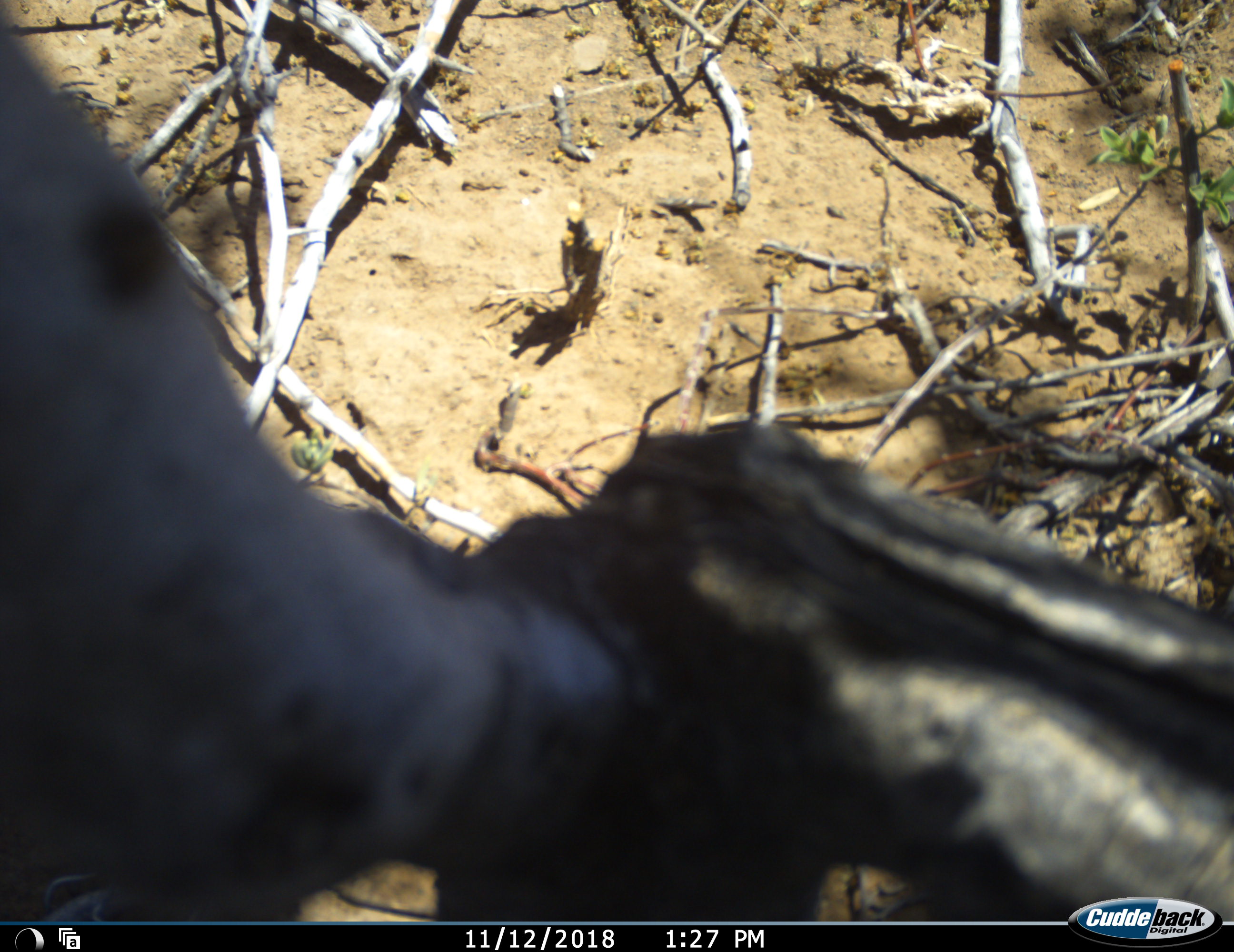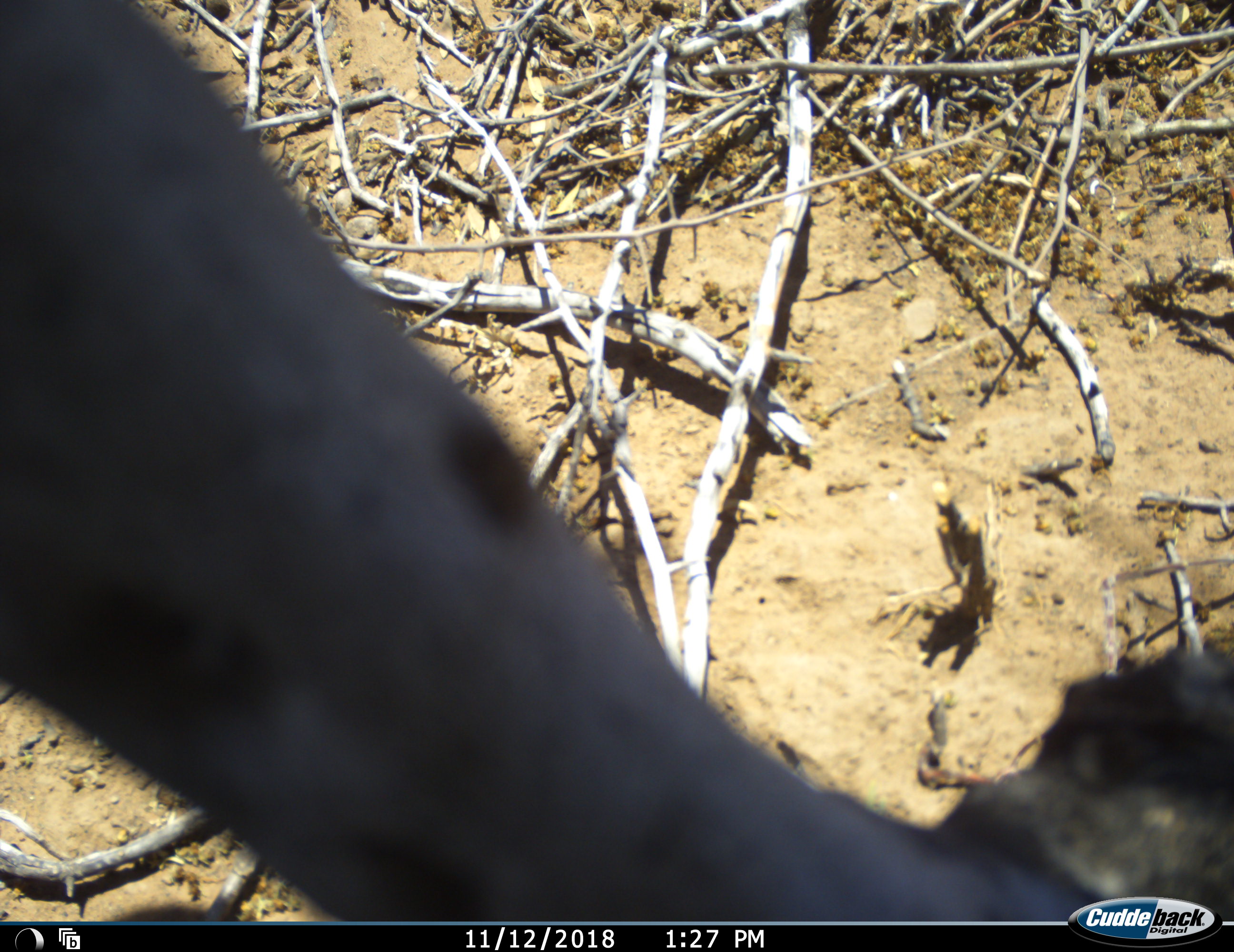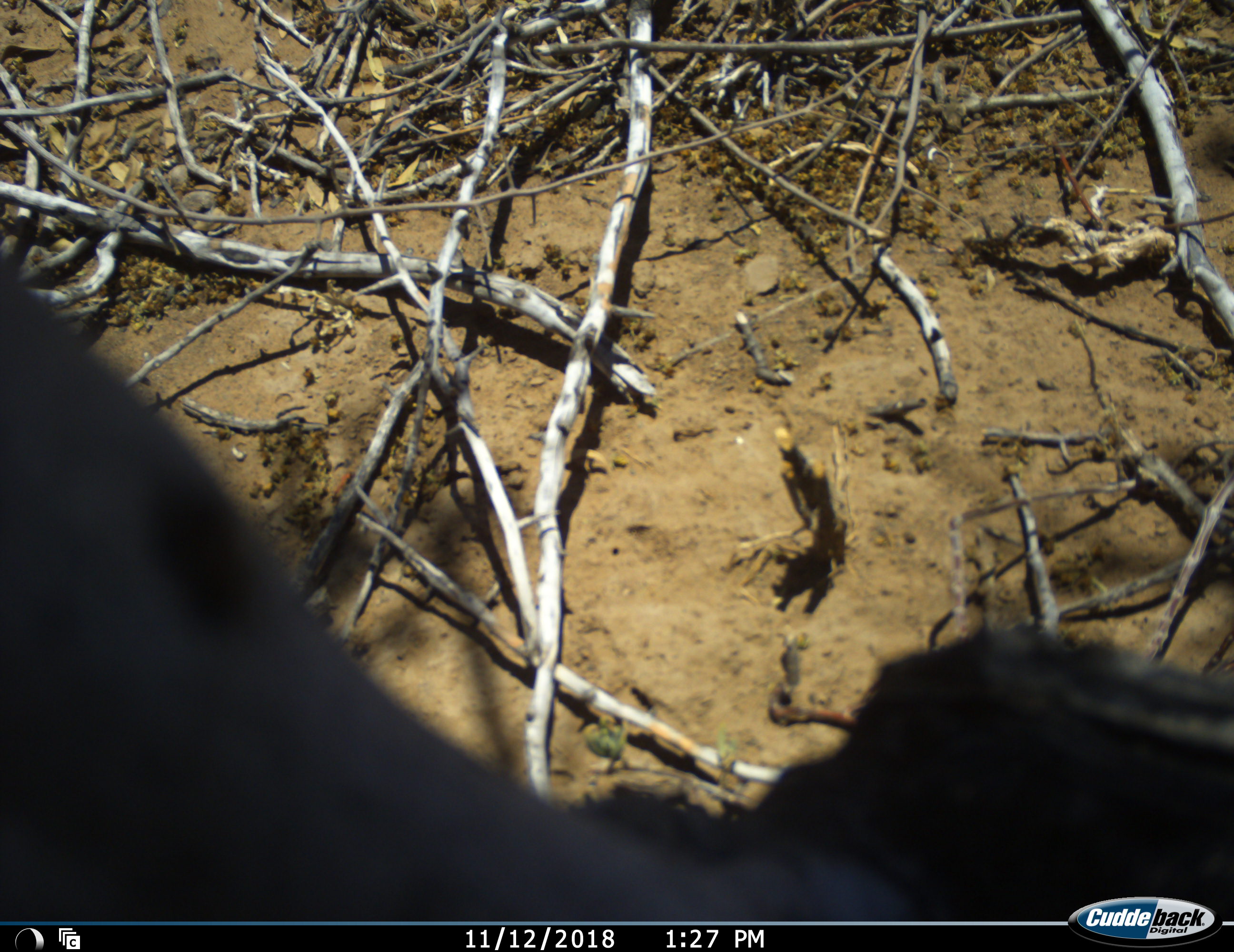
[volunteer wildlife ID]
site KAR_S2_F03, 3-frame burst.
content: unidentified animal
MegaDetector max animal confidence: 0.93